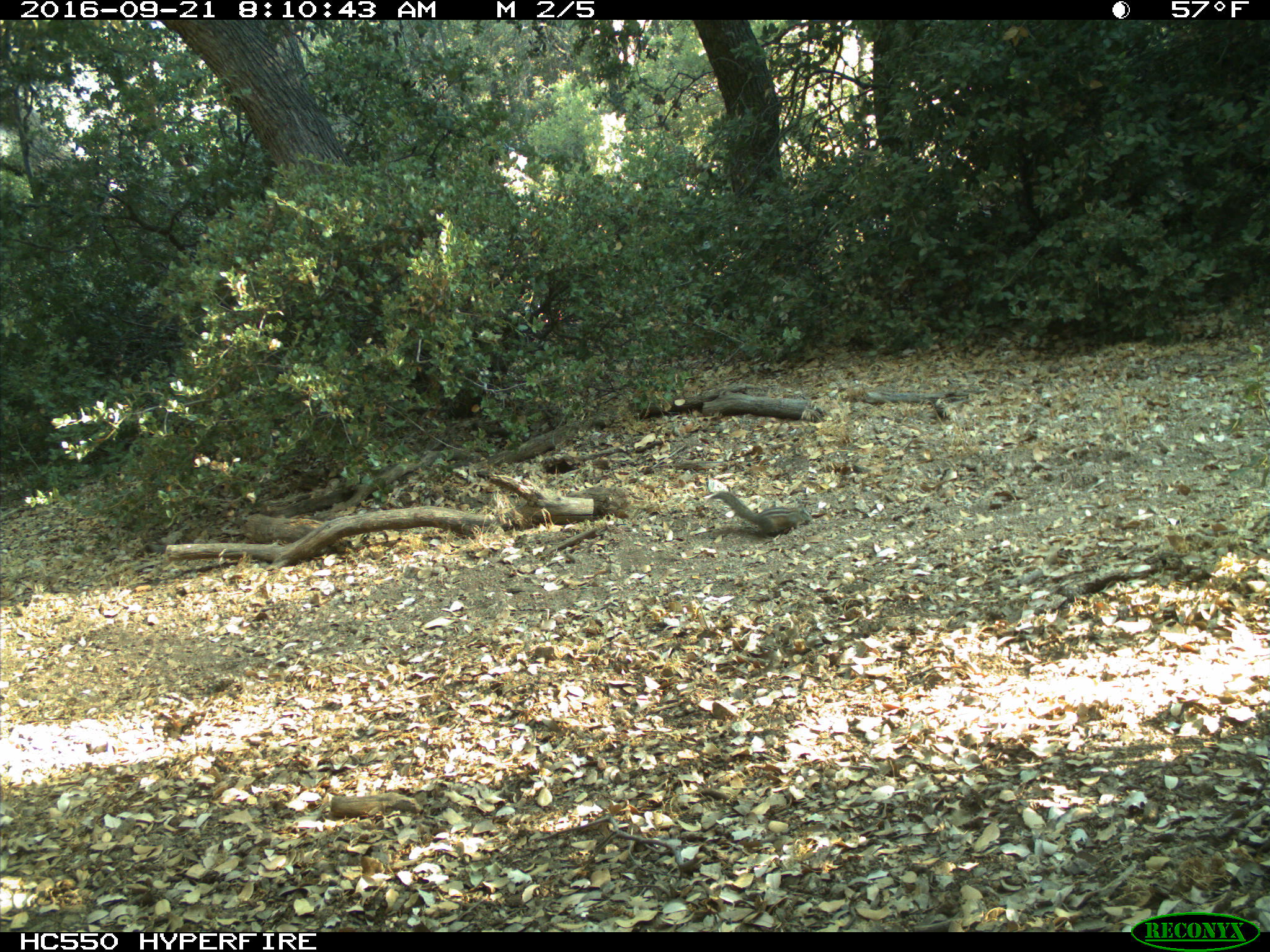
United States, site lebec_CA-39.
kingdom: Animalia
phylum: Chordata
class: Mammalia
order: Rodentia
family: Sciuridae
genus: Tamias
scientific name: Tamias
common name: chipmunk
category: unidentified chipmunk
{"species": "unidentified chipmunk (chipmunk) (Tamias)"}